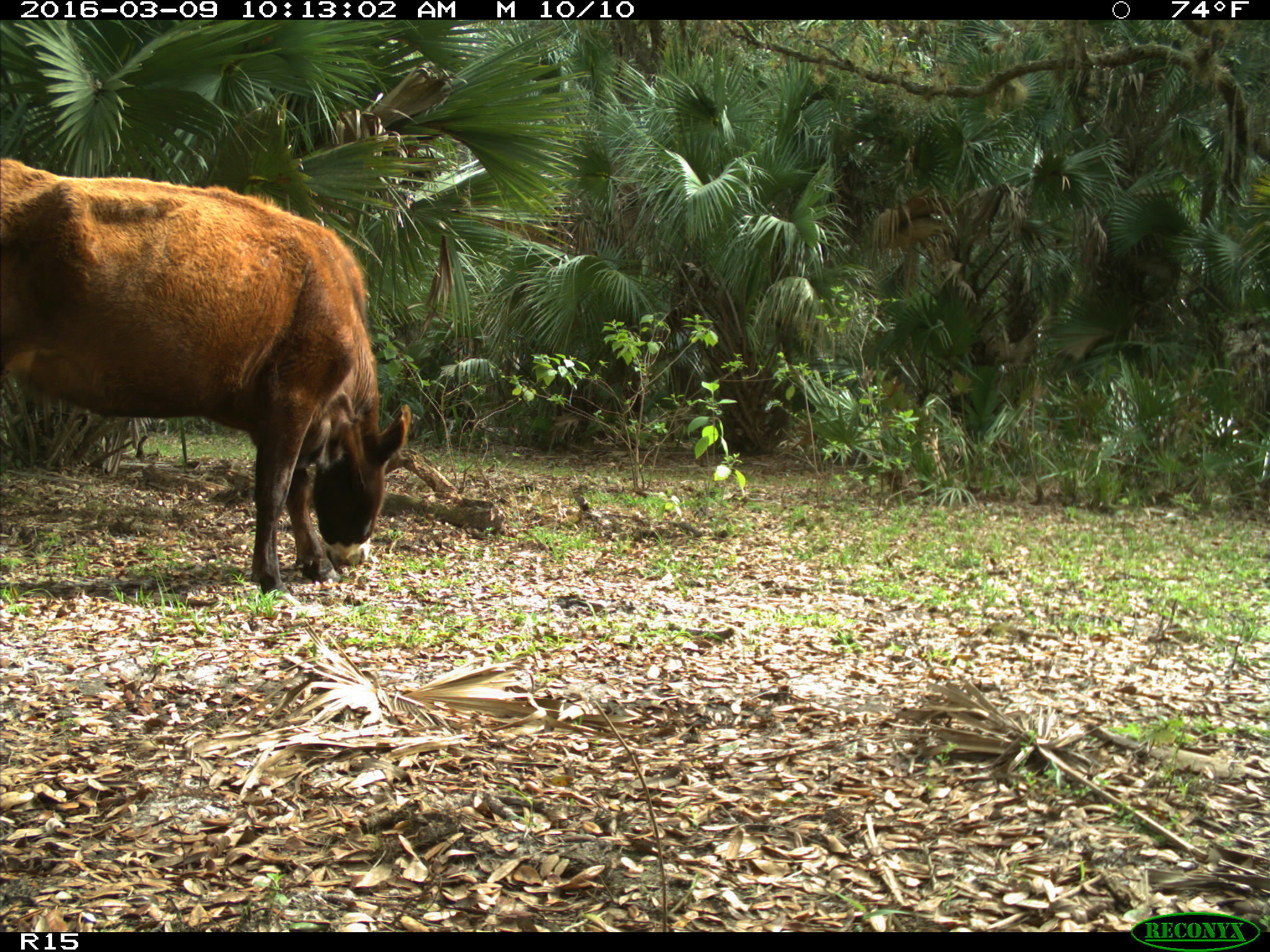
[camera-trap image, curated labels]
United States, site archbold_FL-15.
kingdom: Animalia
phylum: Chordata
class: Mammalia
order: Artiodactyla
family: Bovidae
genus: Bos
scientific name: Bos taurus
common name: domestic cow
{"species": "Bos taurus (domestic cow)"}